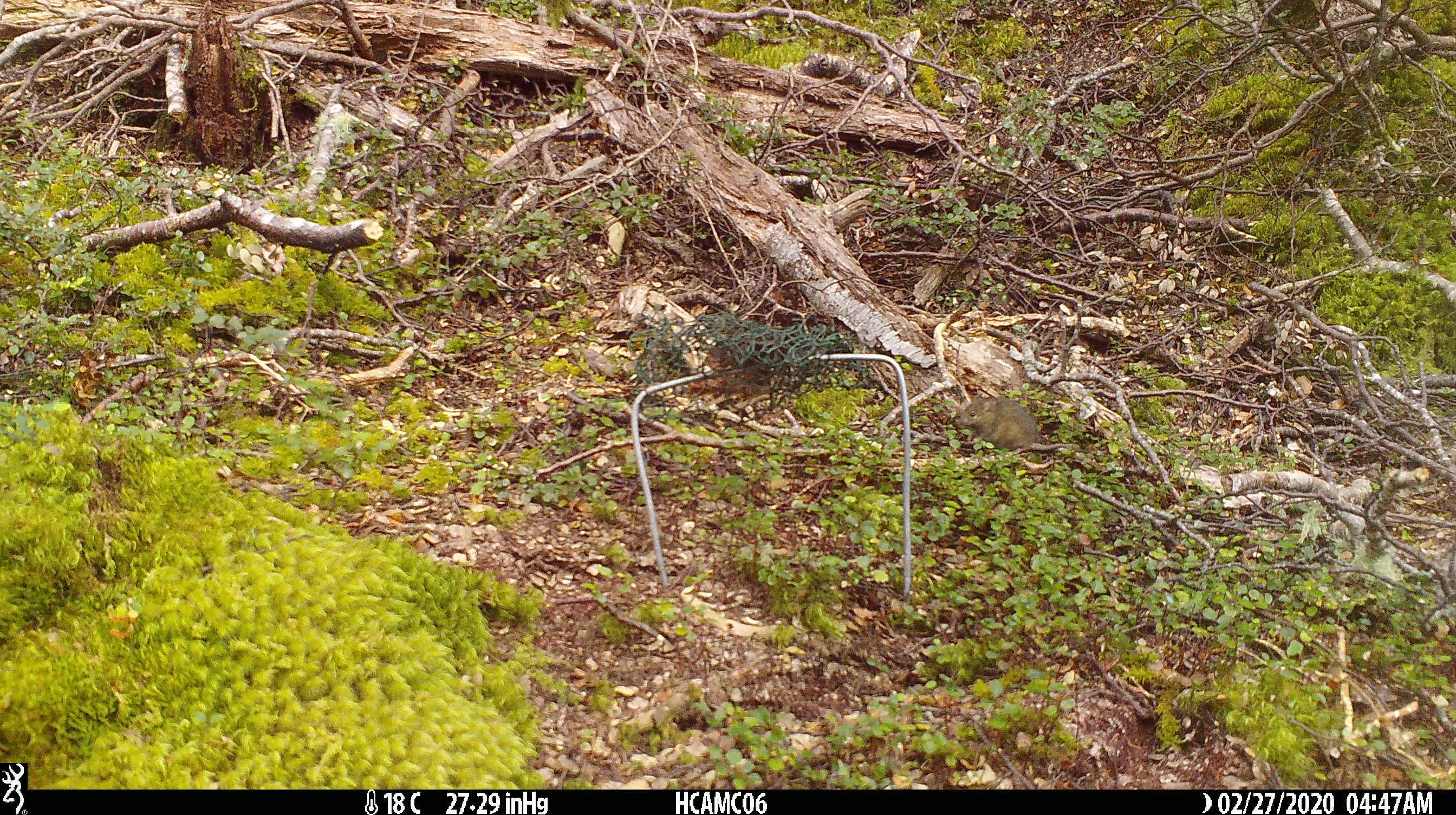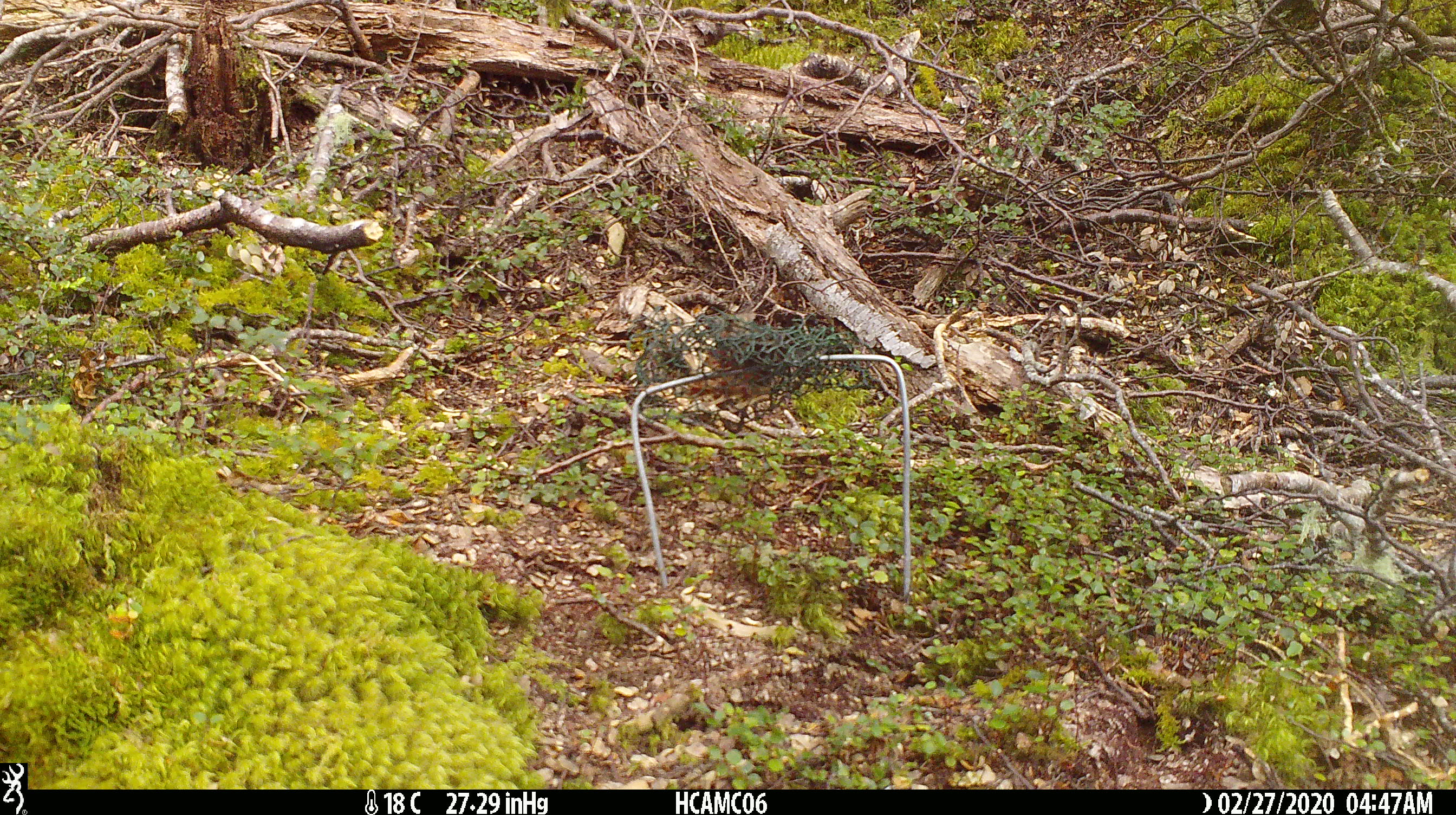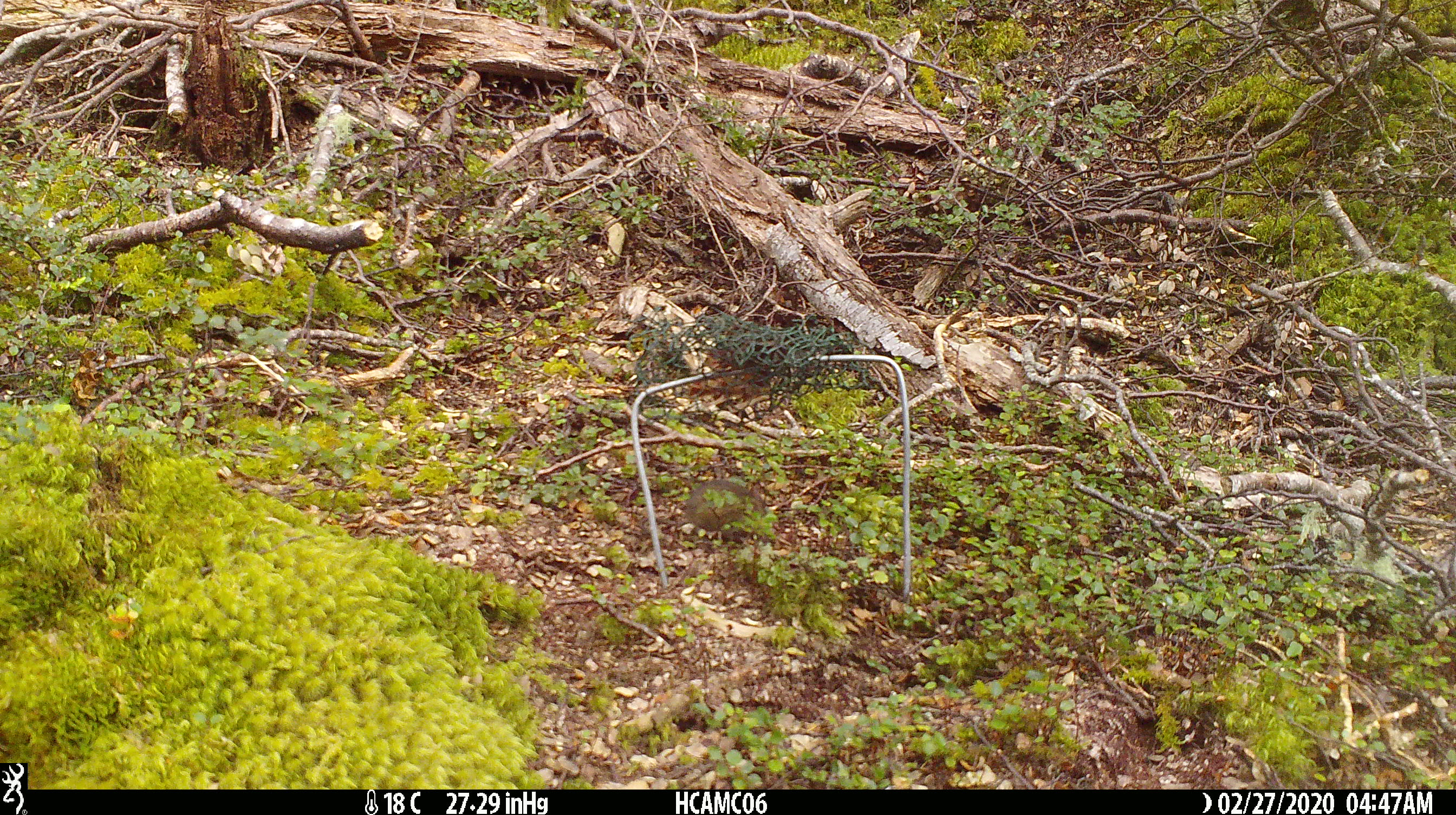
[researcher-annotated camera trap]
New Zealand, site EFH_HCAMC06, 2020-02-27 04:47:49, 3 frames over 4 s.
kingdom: Animalia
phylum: Chordata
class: Mammalia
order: Rodentia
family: Muridae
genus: Mus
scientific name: Mus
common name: mouse